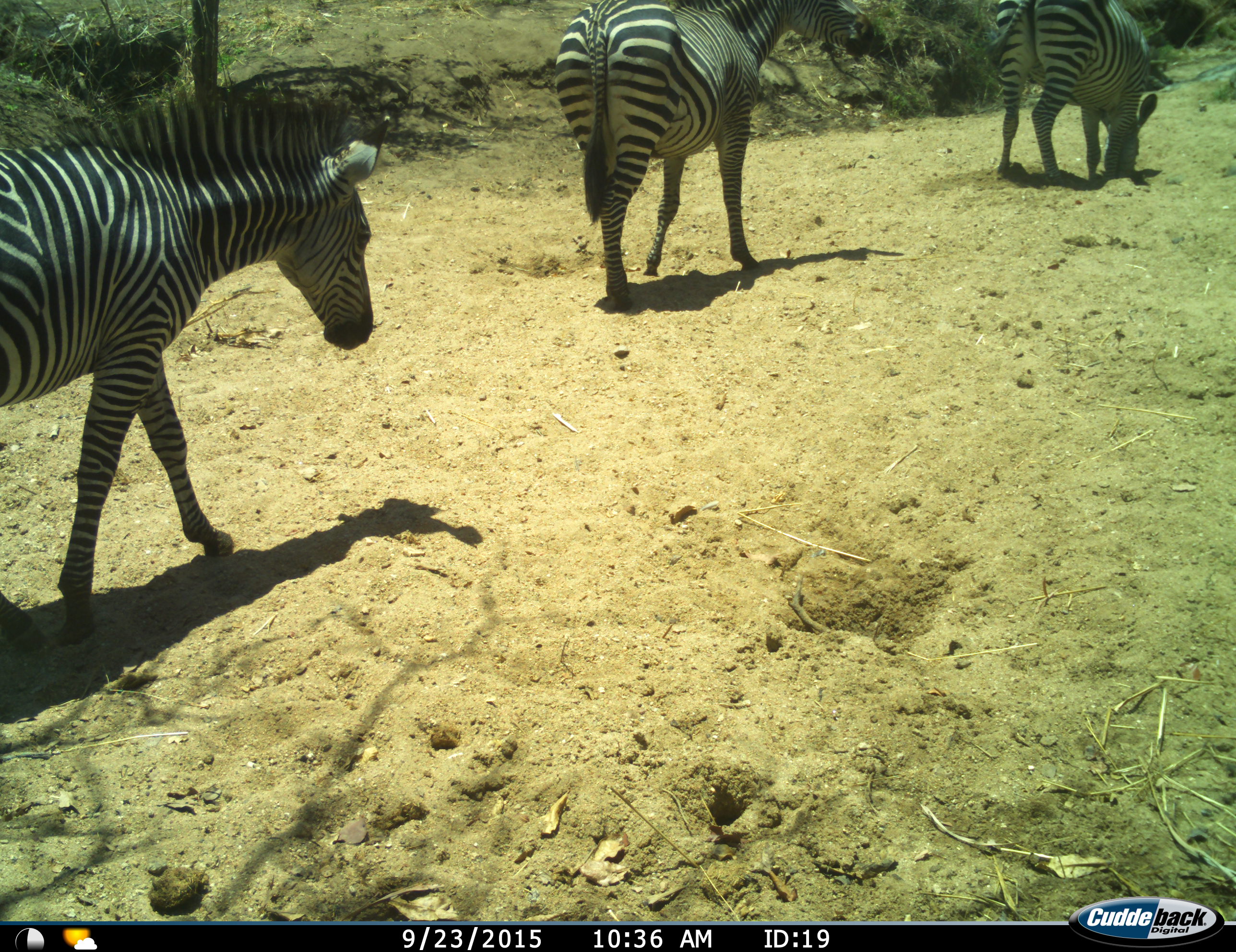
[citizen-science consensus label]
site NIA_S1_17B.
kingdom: Animalia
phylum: Chordata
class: Mammalia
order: Perissodactyla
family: Equidae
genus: Equus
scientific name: Equus quagga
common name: plains zebra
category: zebraplains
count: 3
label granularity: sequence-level